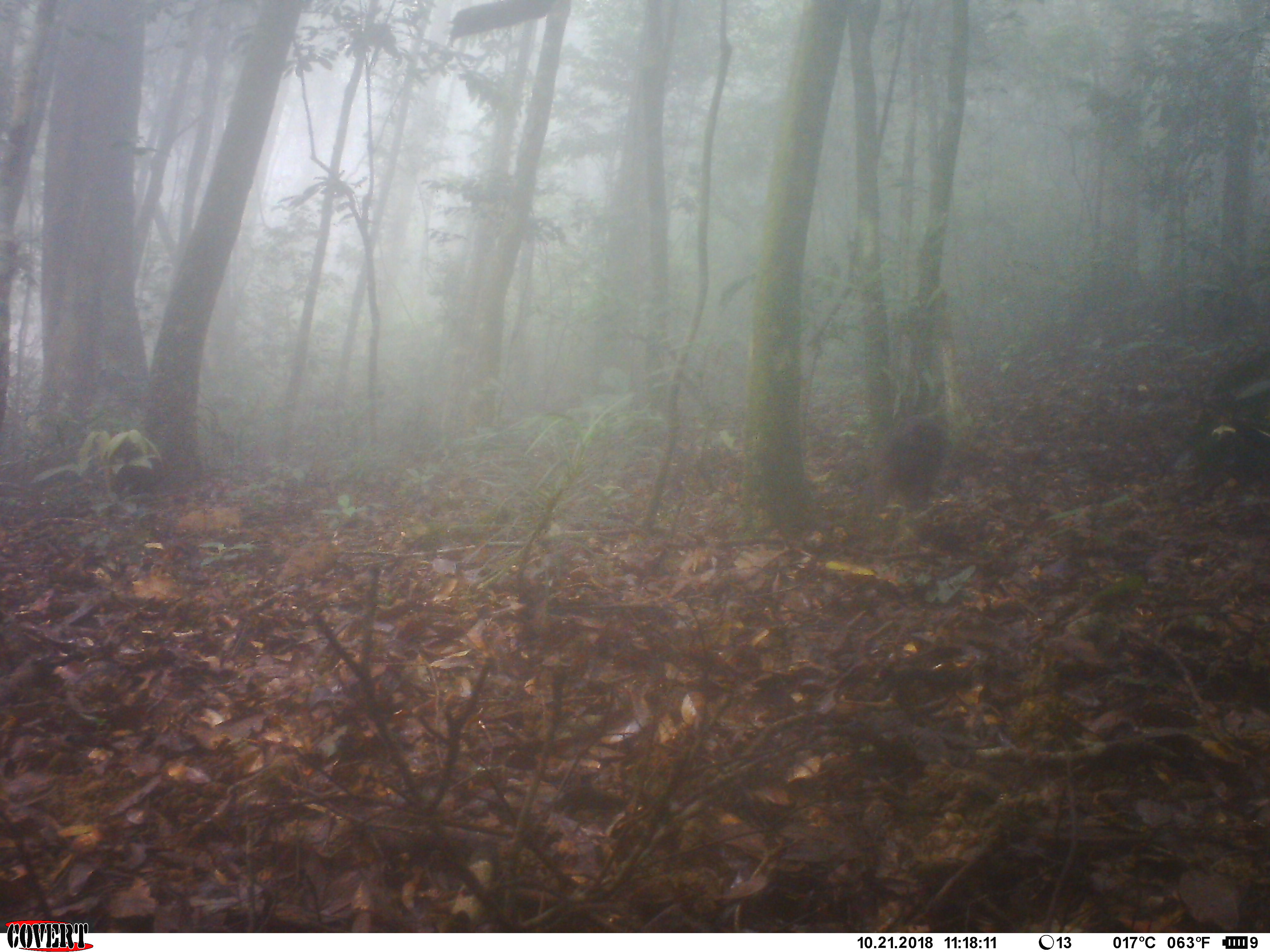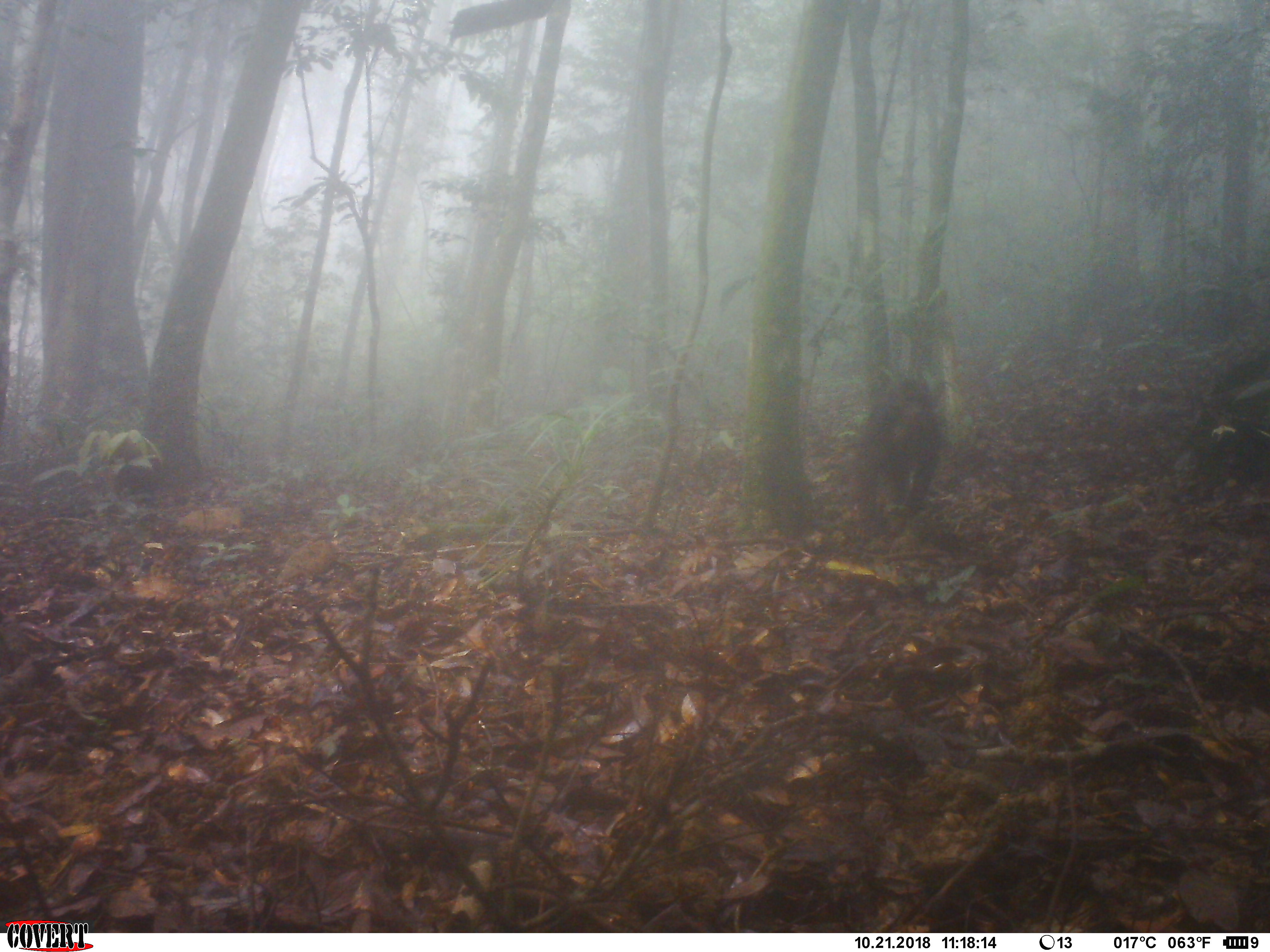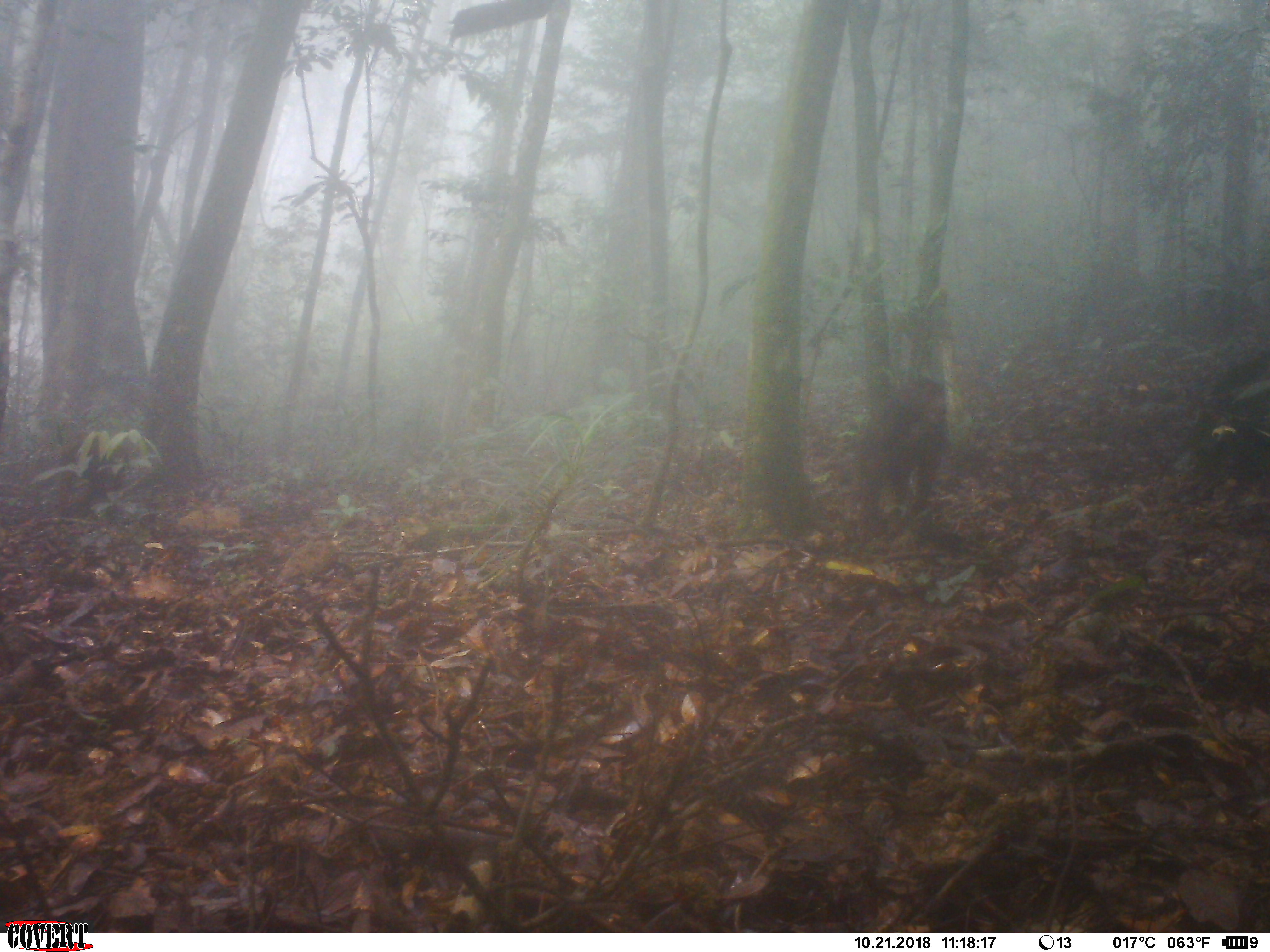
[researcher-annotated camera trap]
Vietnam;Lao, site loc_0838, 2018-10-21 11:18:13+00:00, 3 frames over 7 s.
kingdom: Animalia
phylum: Chordata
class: Mammalia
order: Primates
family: Cercopithecidae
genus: Macaca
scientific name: Macaca arctoides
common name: stump-tailed macaque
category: stump tailed macaque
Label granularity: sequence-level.